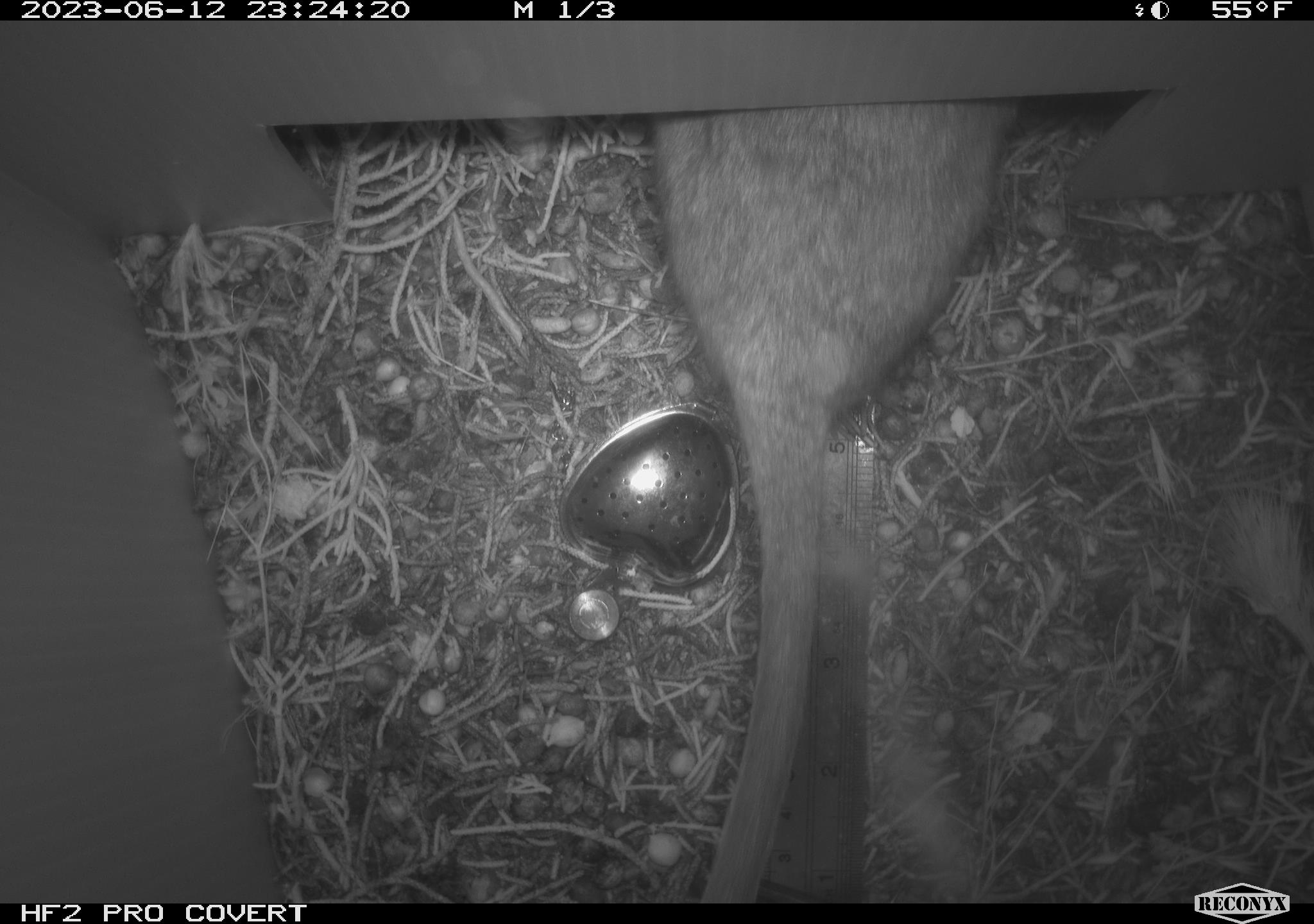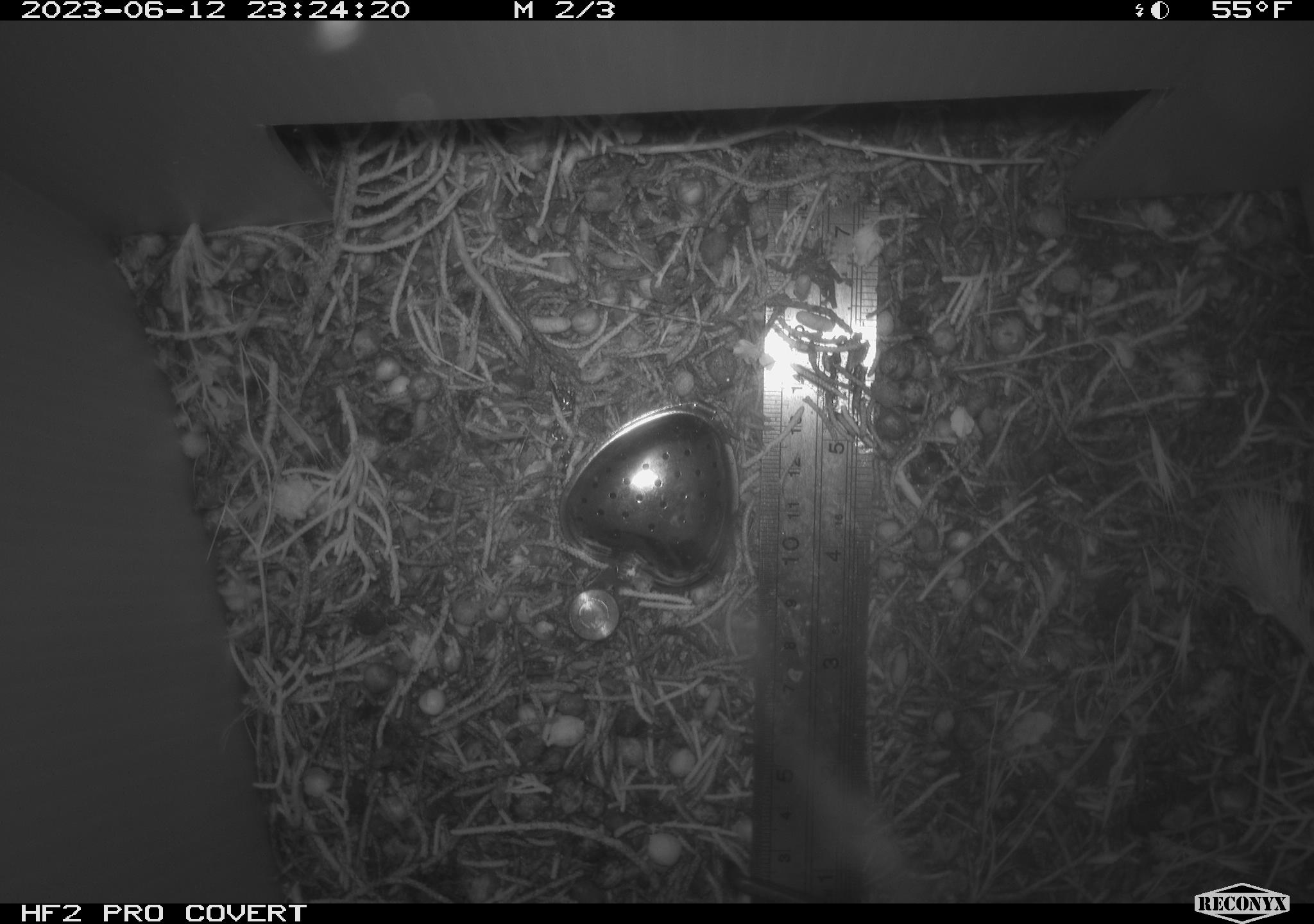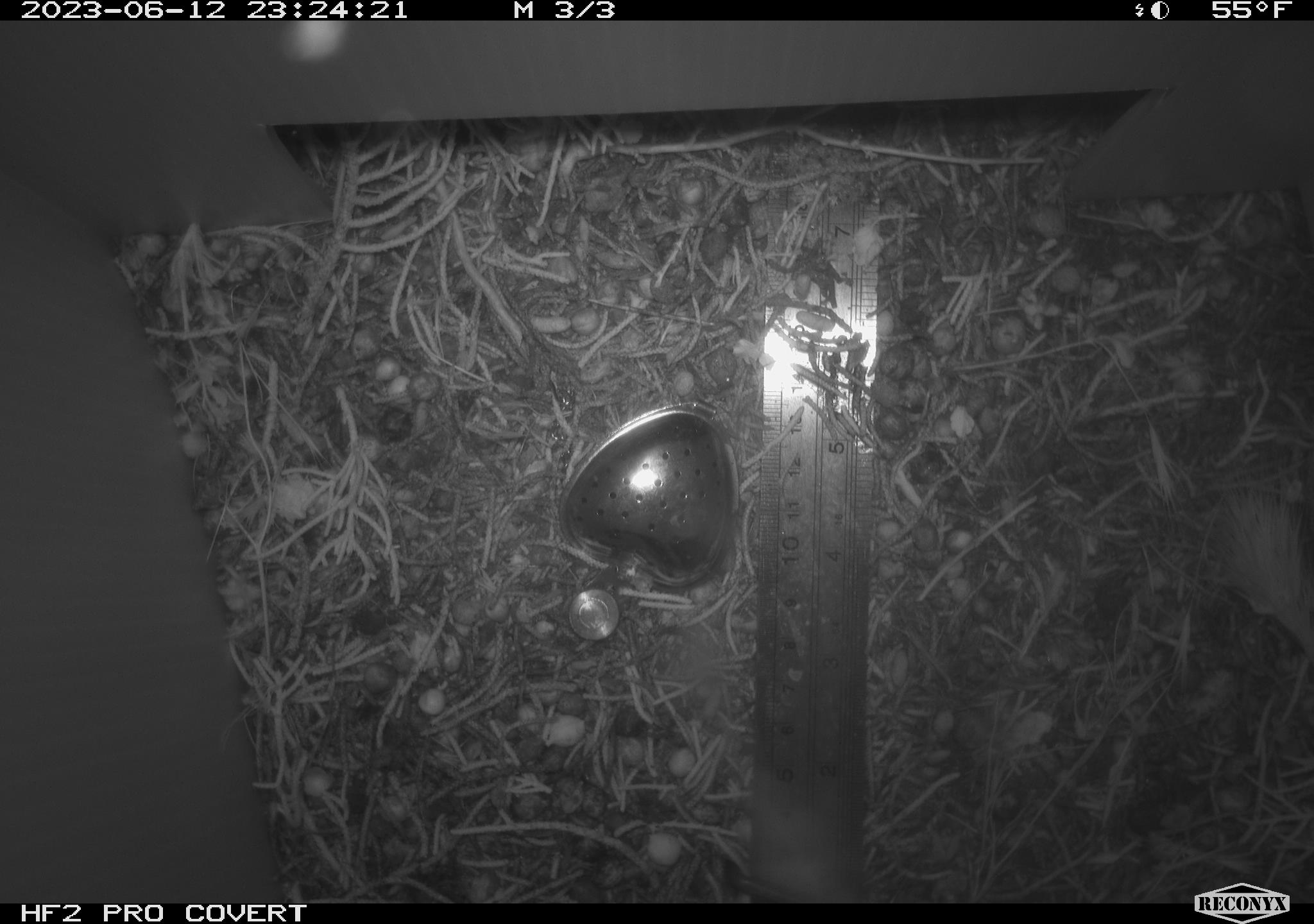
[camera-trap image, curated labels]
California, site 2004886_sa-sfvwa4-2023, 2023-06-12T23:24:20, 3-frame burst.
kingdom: Animalia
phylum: Chordata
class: Mammalia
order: Rodentia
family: Cricetidae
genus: Neotoma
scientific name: Neotoma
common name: pack rat or woodrat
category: neotoma species